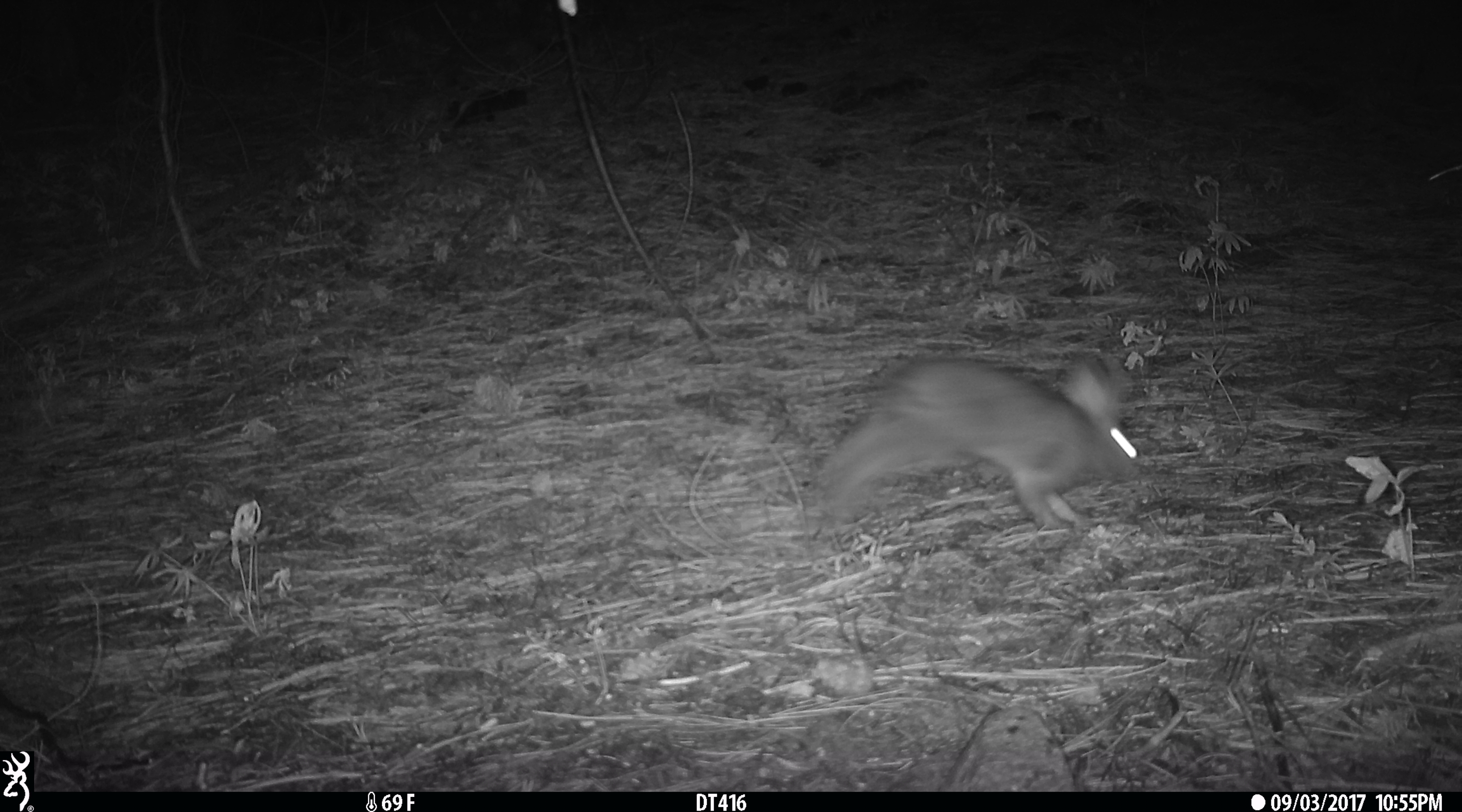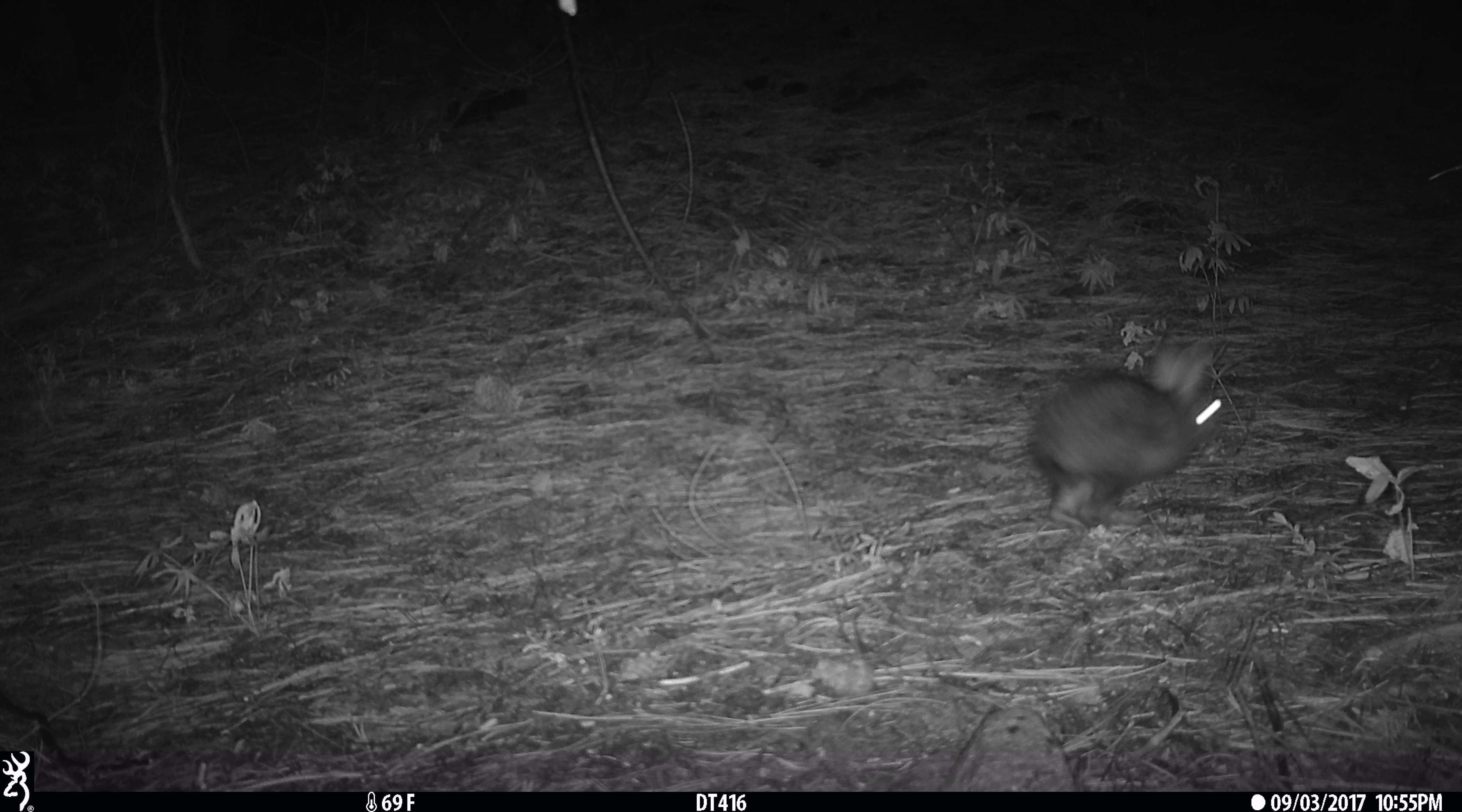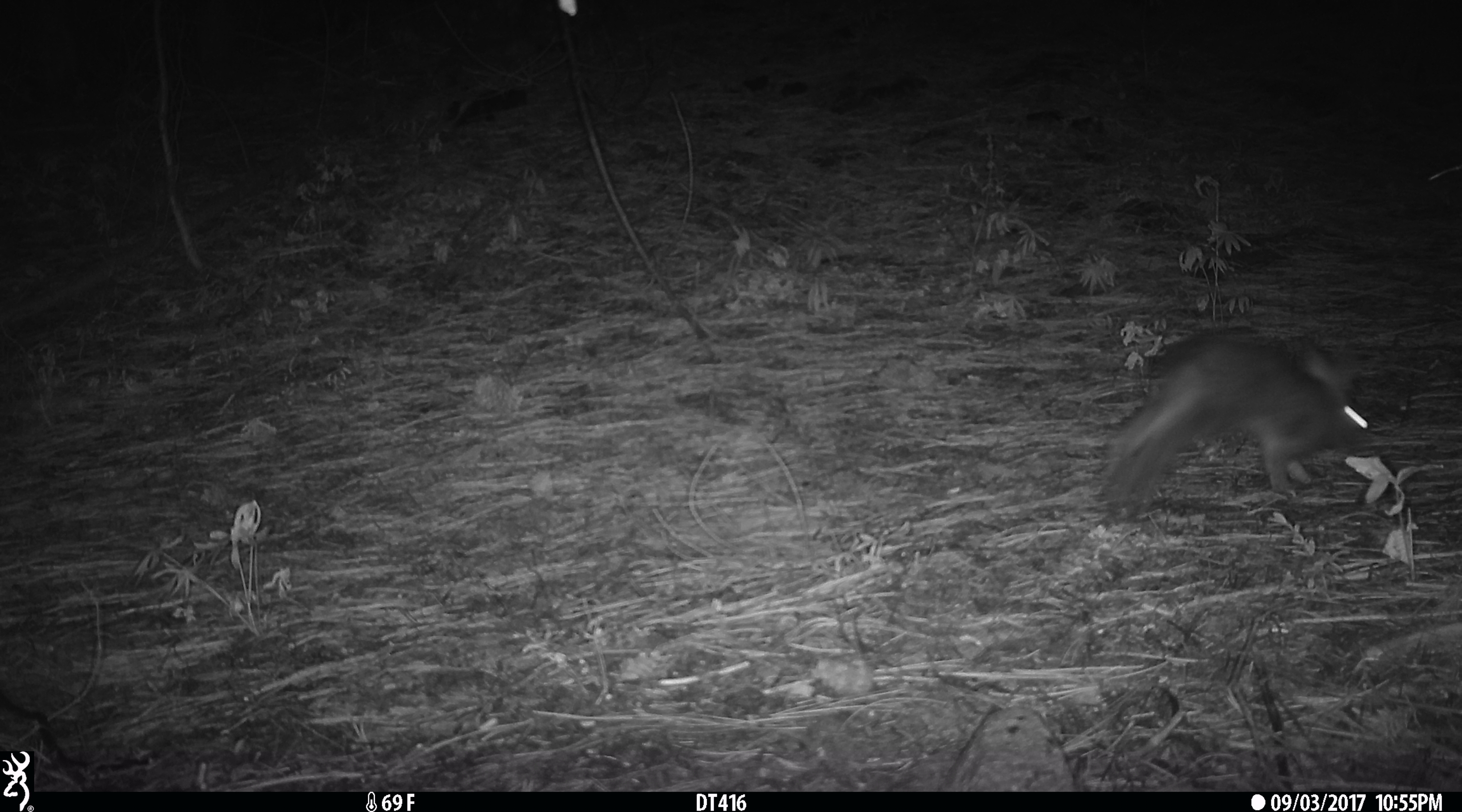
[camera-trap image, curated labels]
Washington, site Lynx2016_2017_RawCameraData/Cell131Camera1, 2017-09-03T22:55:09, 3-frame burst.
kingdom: Animalia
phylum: Chordata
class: Mammalia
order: Lagomorpha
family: Leporidae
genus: Lepus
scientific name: Lepus americanus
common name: snowshoe hare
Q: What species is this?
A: Lepus americanus (snowshoe hare).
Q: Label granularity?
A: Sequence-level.